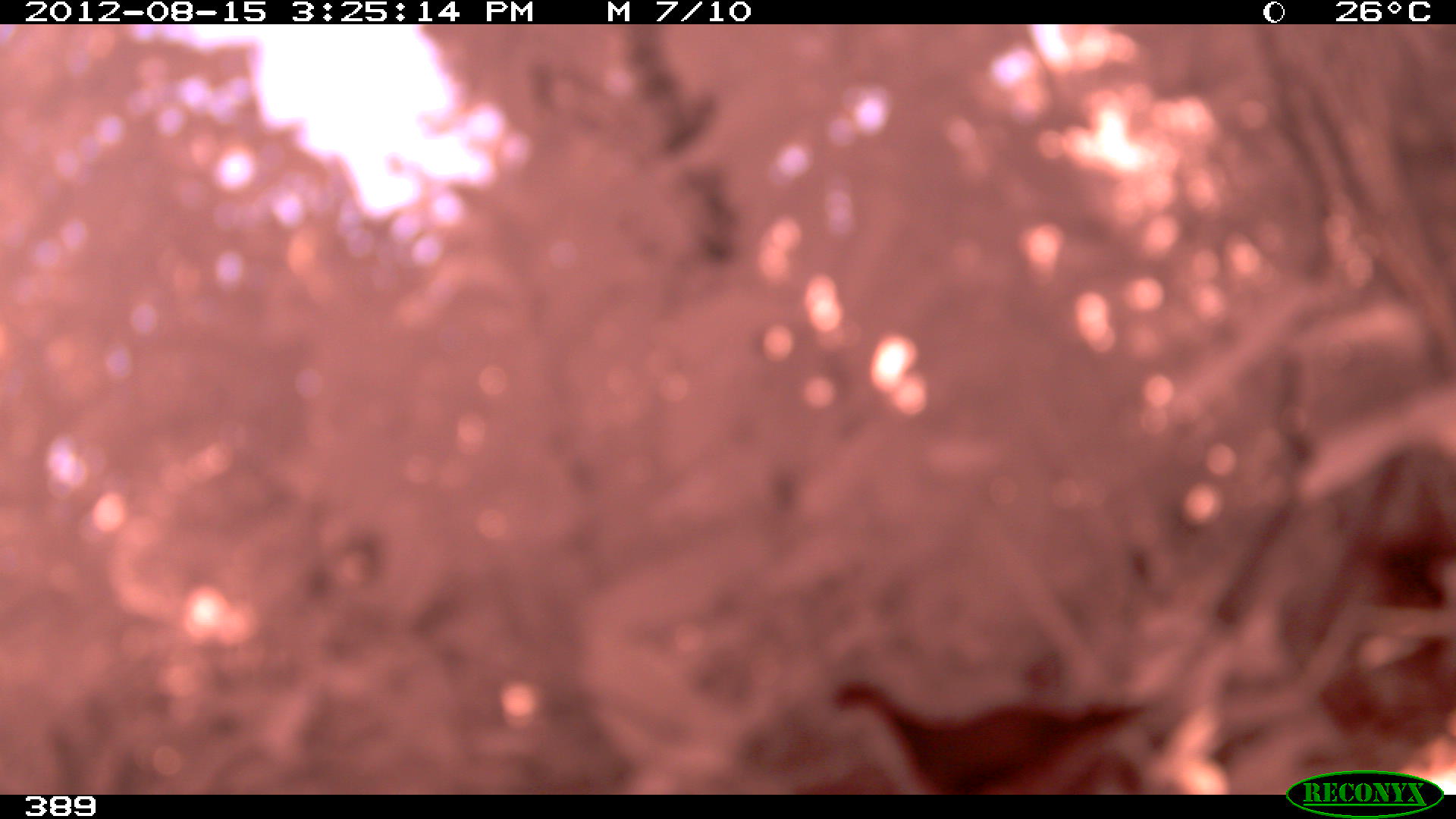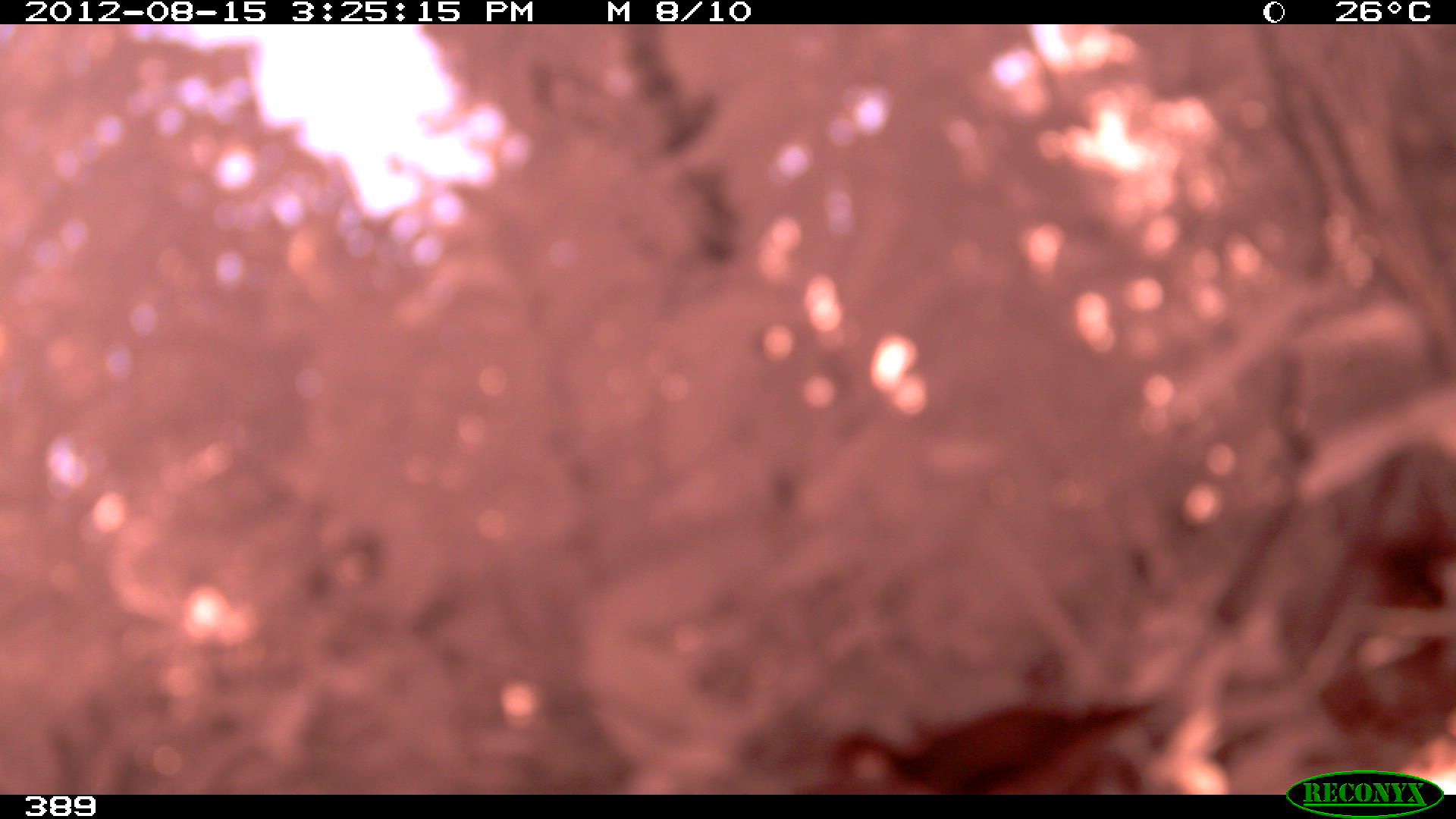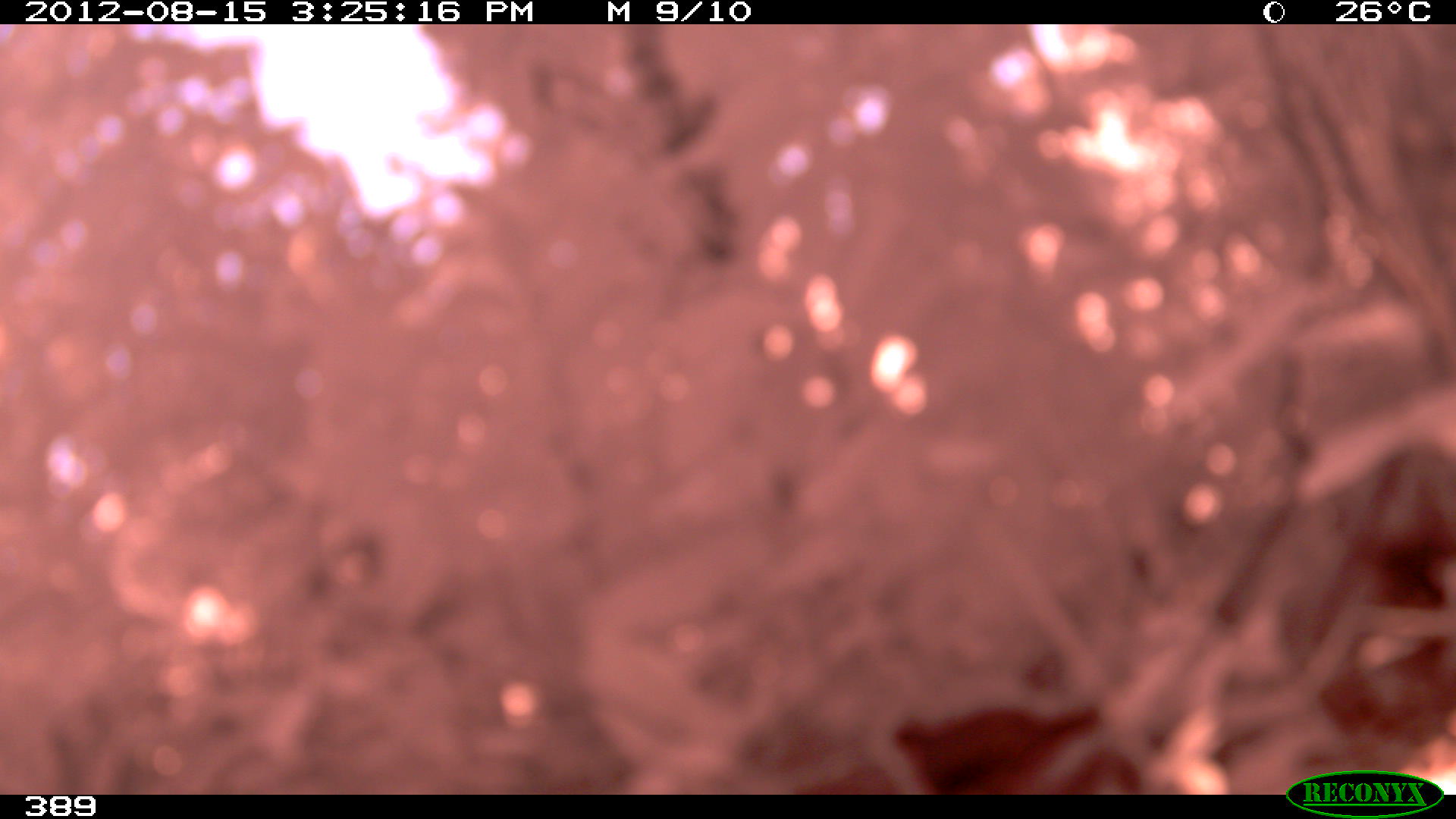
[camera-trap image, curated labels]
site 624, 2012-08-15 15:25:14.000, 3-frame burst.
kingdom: Animalia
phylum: Chordata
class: Aves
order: Galliformes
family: Cracidae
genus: Penelope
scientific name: Penelope jacquacu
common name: spix's guan